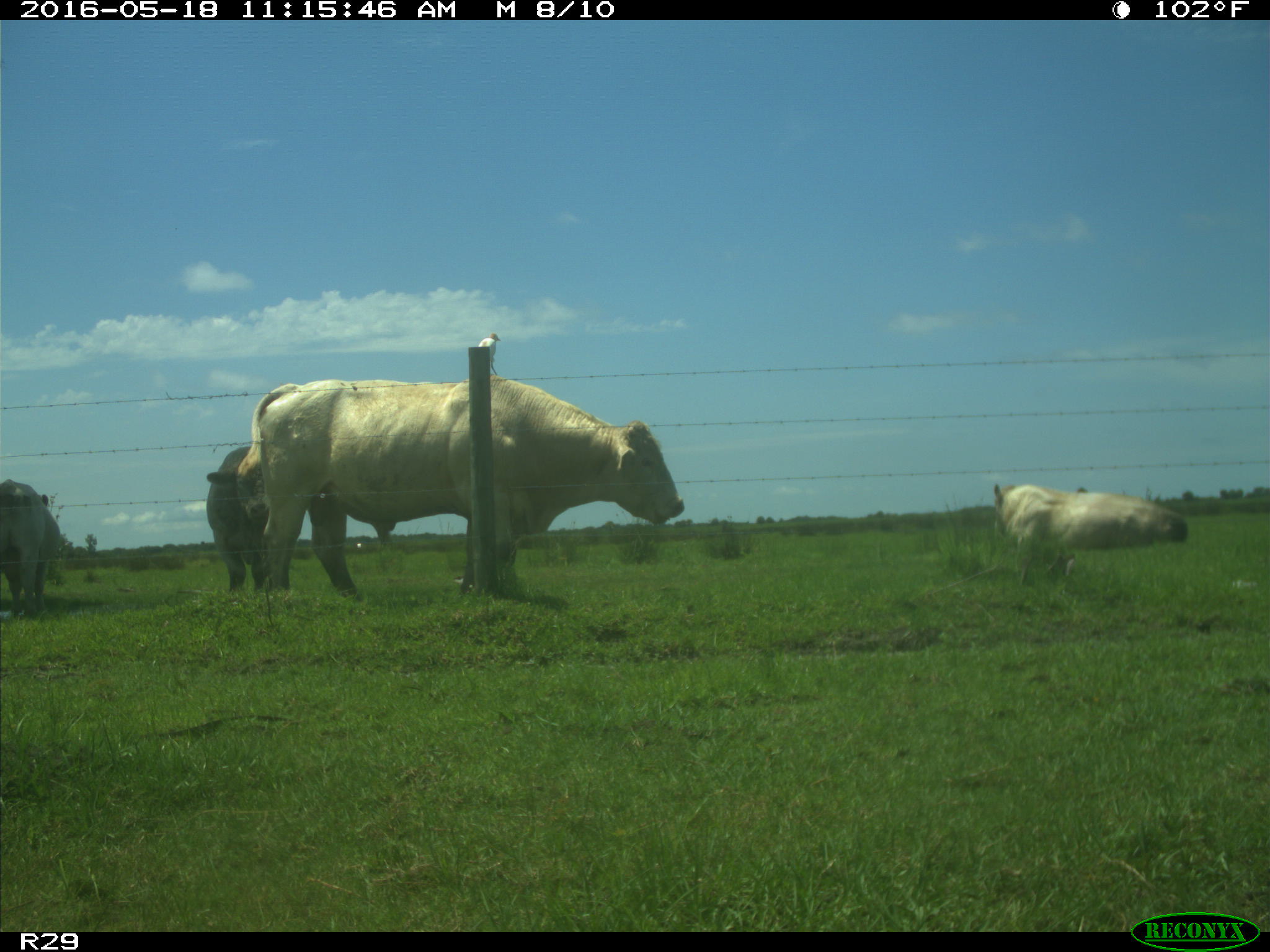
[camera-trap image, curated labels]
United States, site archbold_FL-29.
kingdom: Animalia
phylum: Chordata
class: Mammalia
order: Artiodactyla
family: Bovidae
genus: Bos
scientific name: Bos taurus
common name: domestic cow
Bos taurus (domestic cow).